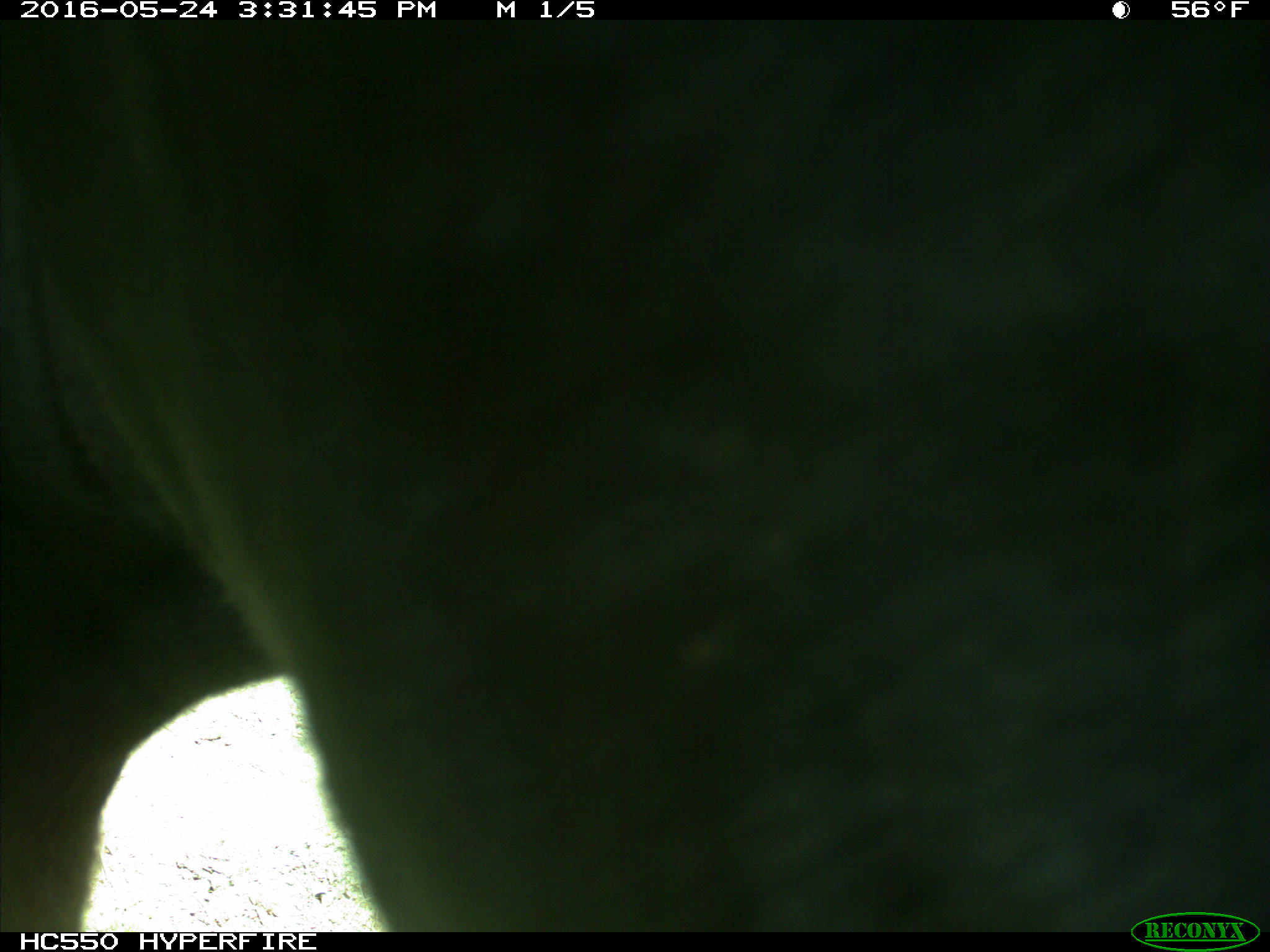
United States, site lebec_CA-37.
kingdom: Animalia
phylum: Chordata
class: Mammalia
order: Artiodactyla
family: Bovidae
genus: Bos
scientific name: Bos taurus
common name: domestic cow